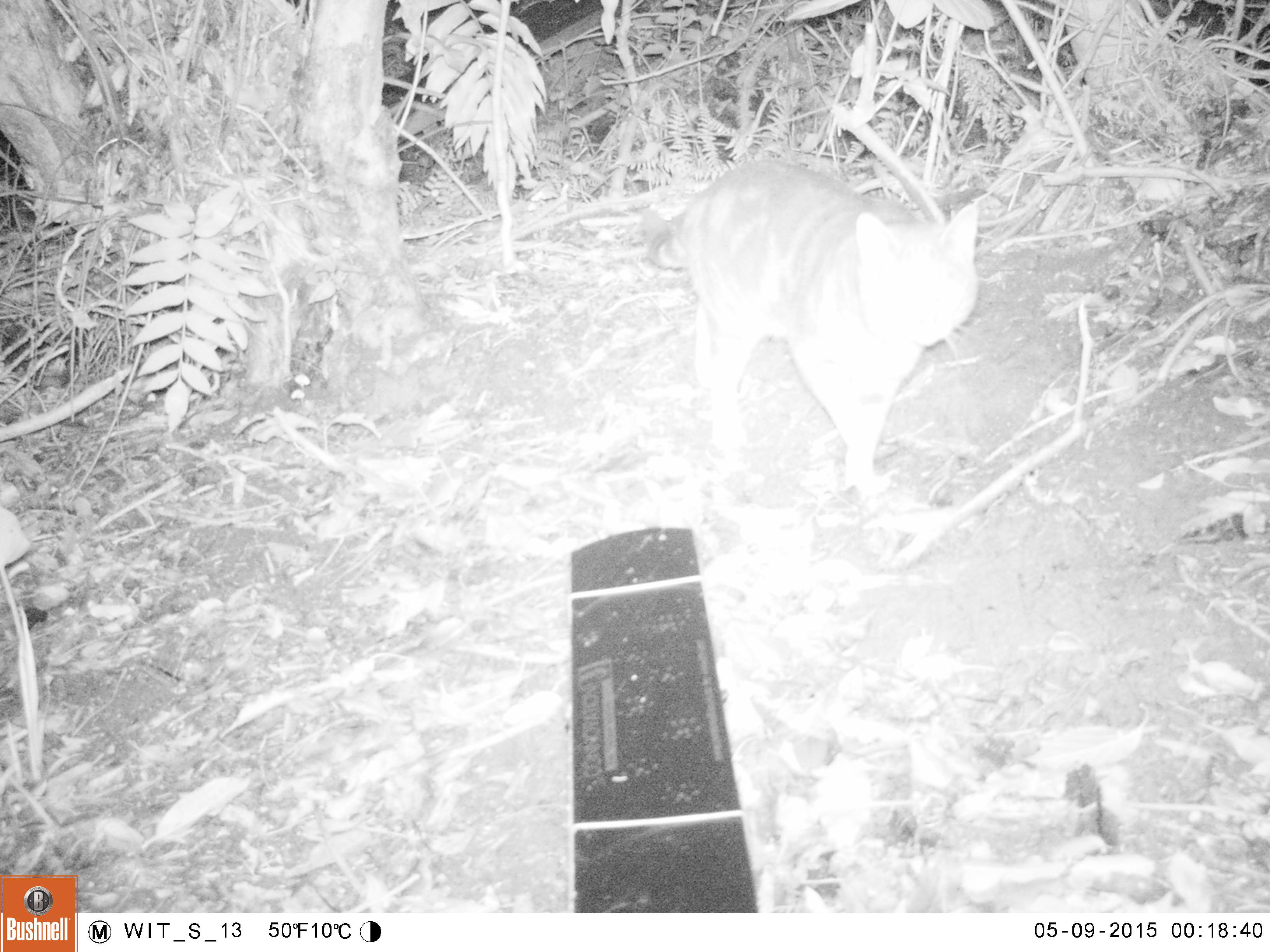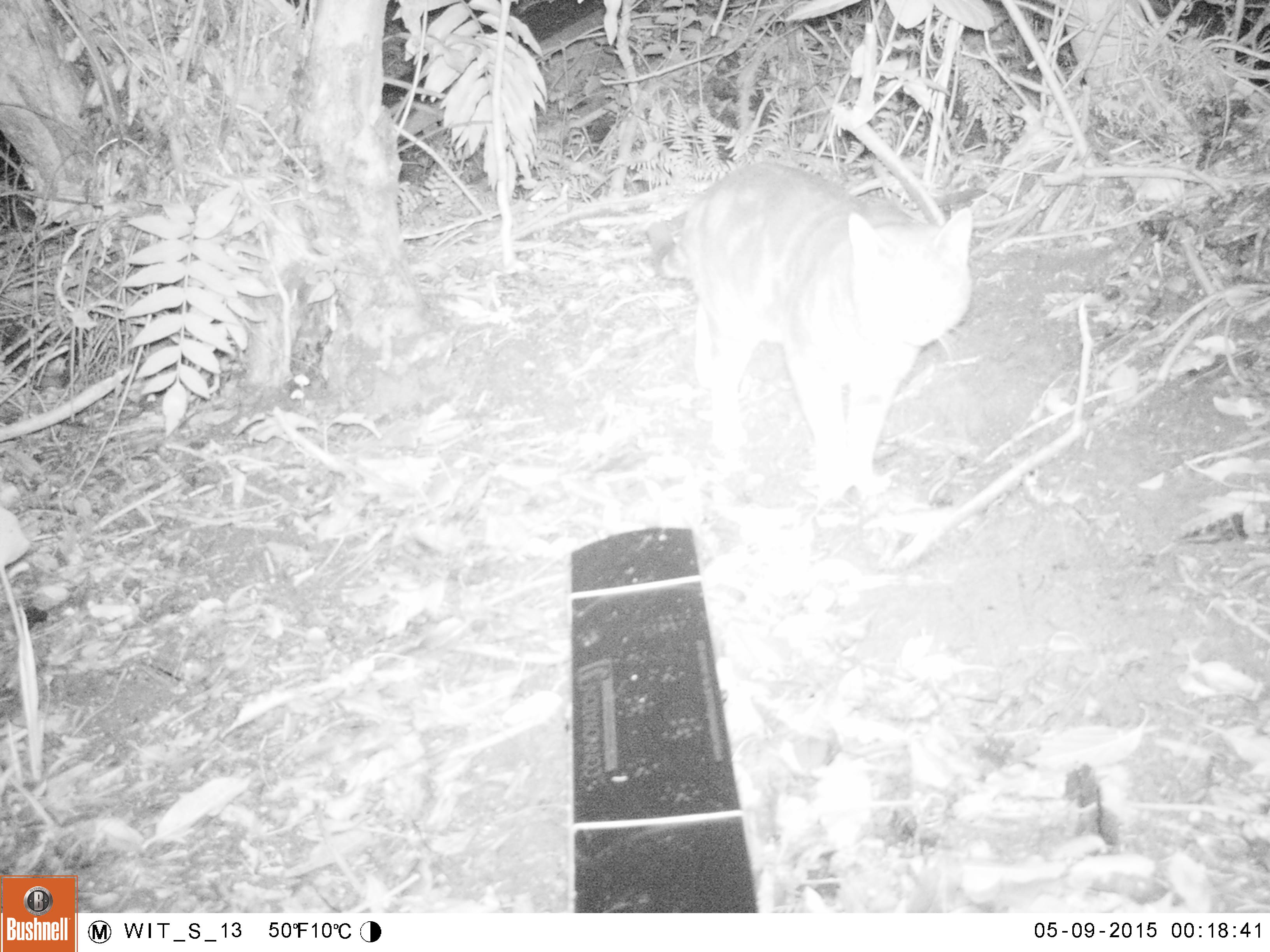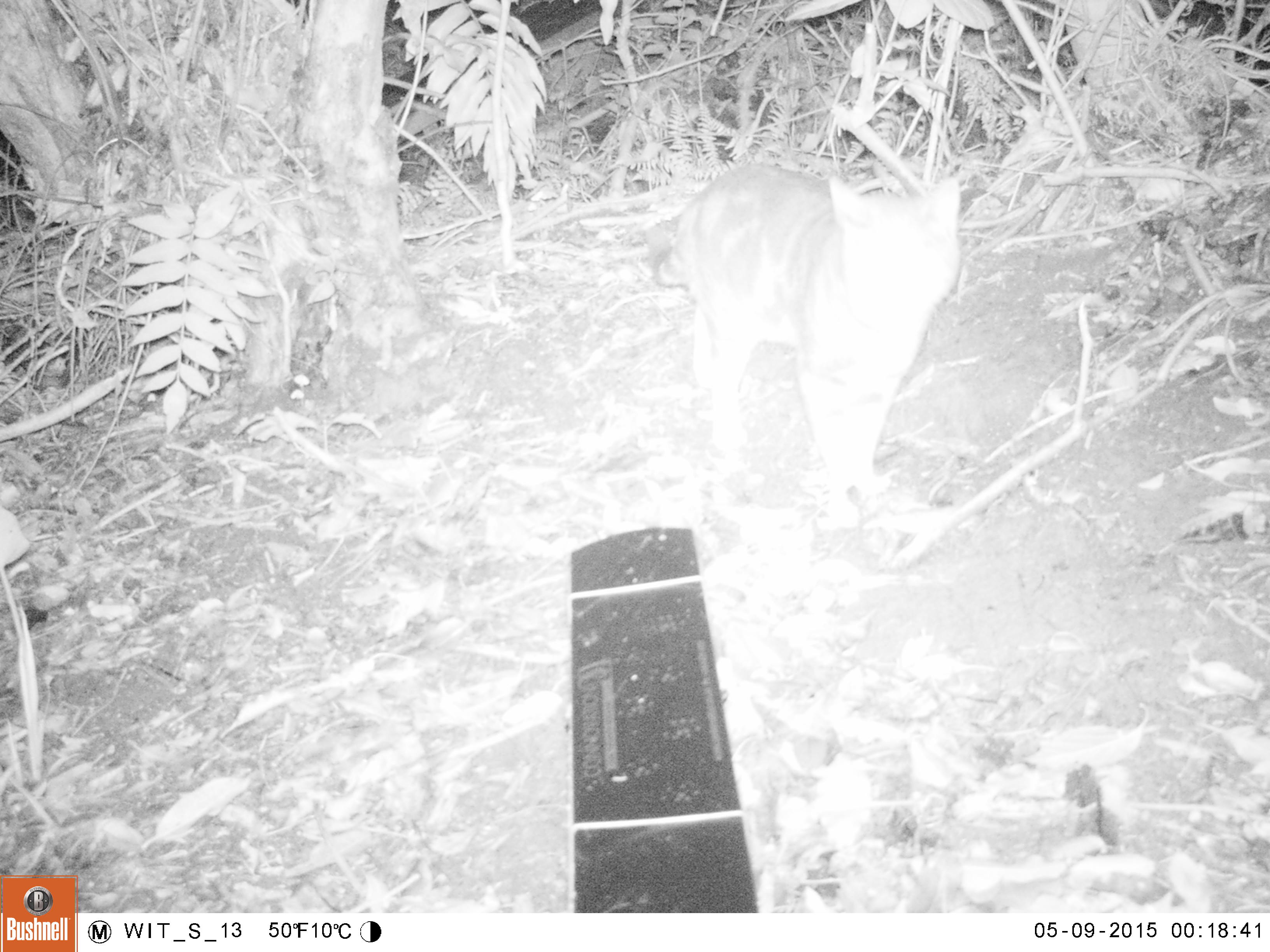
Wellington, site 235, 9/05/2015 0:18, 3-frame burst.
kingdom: Animalia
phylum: Chordata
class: Mammalia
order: Carnivora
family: Felidae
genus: Felis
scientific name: Felis catus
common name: cat